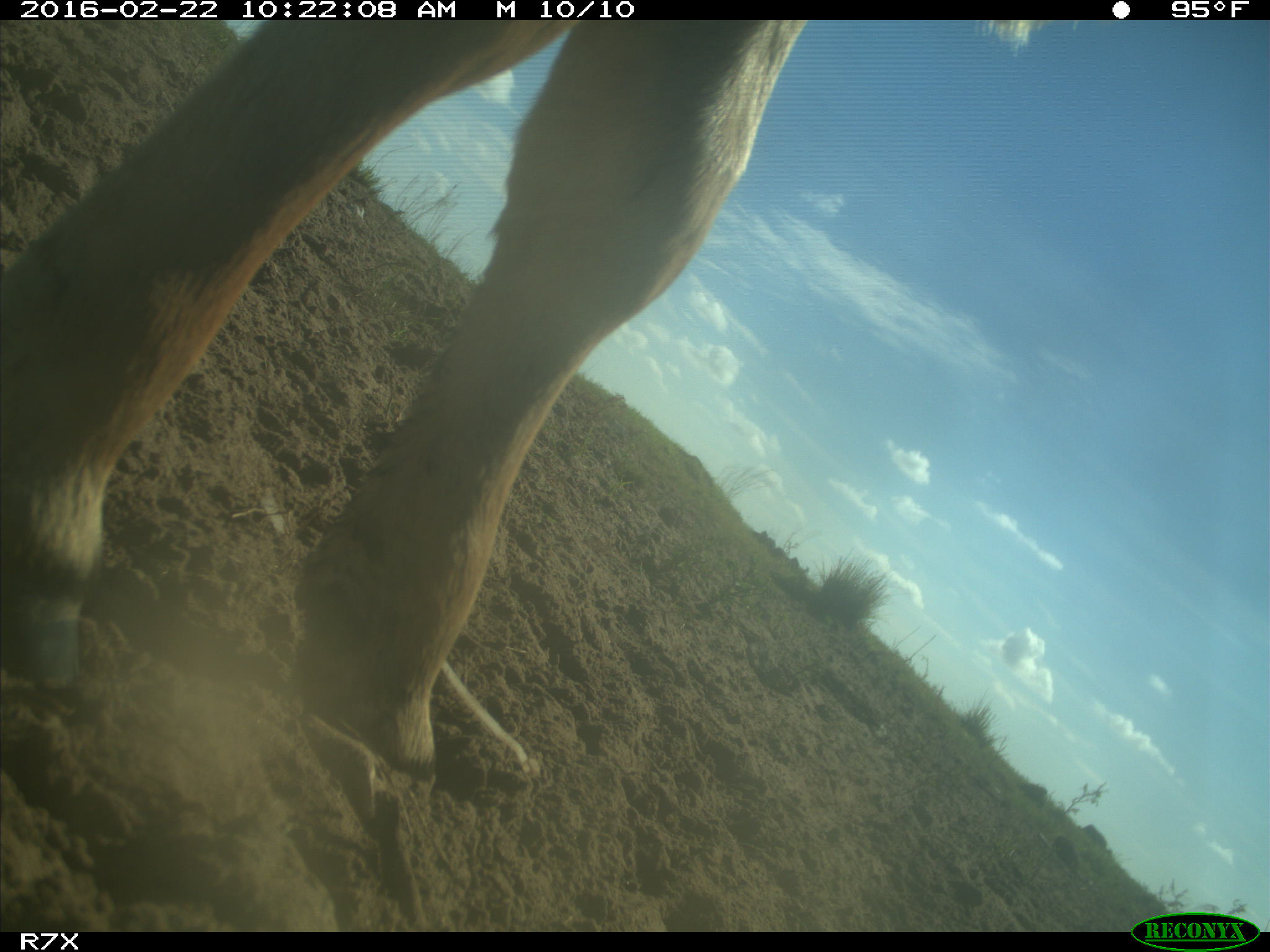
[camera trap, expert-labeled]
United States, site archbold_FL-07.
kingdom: Animalia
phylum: Chordata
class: Mammalia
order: Artiodactyla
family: Bovidae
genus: Bos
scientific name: Bos taurus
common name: domestic cow